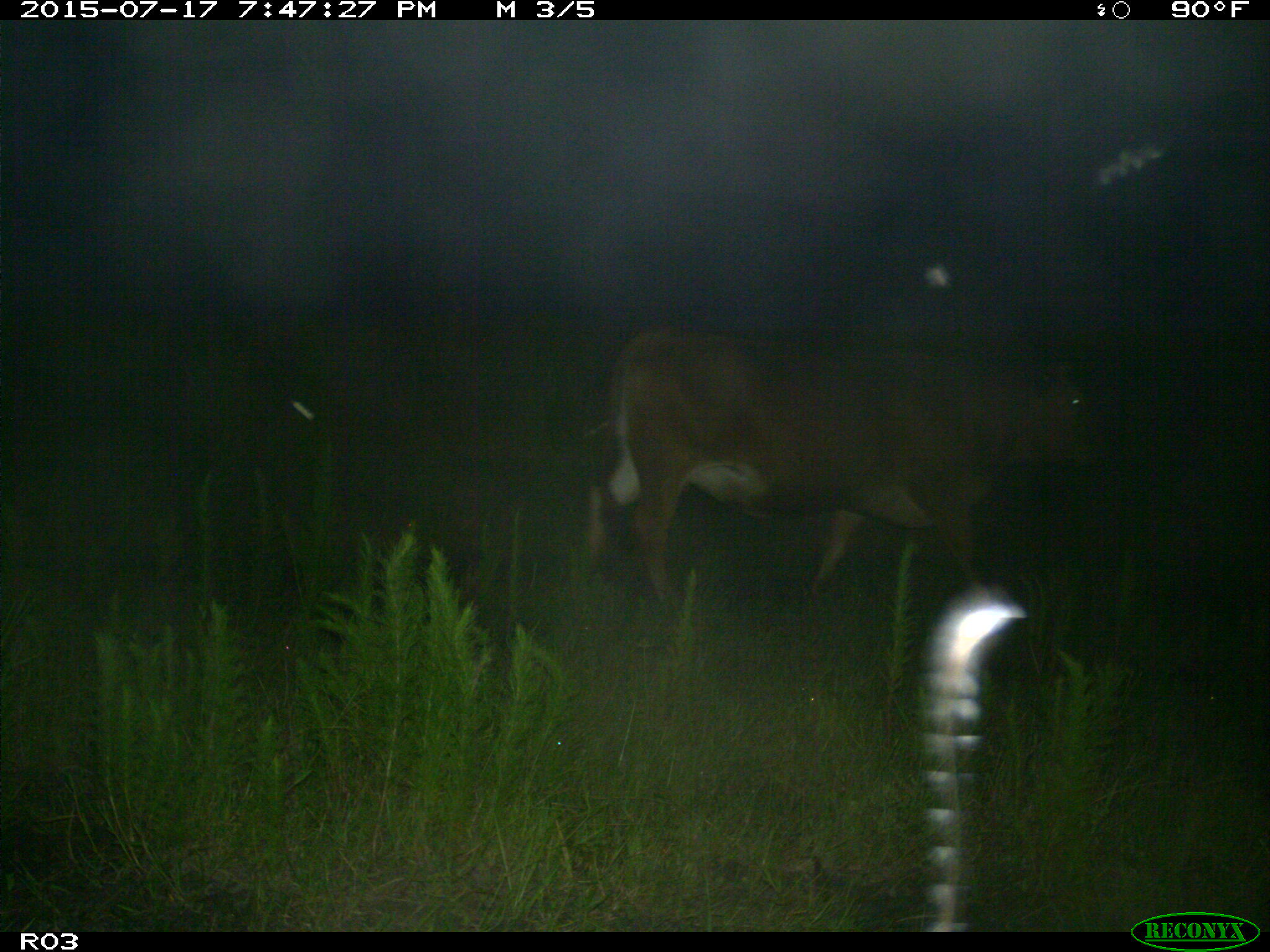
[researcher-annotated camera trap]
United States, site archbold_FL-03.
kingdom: Animalia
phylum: Chordata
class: Mammalia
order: Artiodactyla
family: Bovidae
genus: Bos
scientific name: Bos taurus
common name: domestic cow